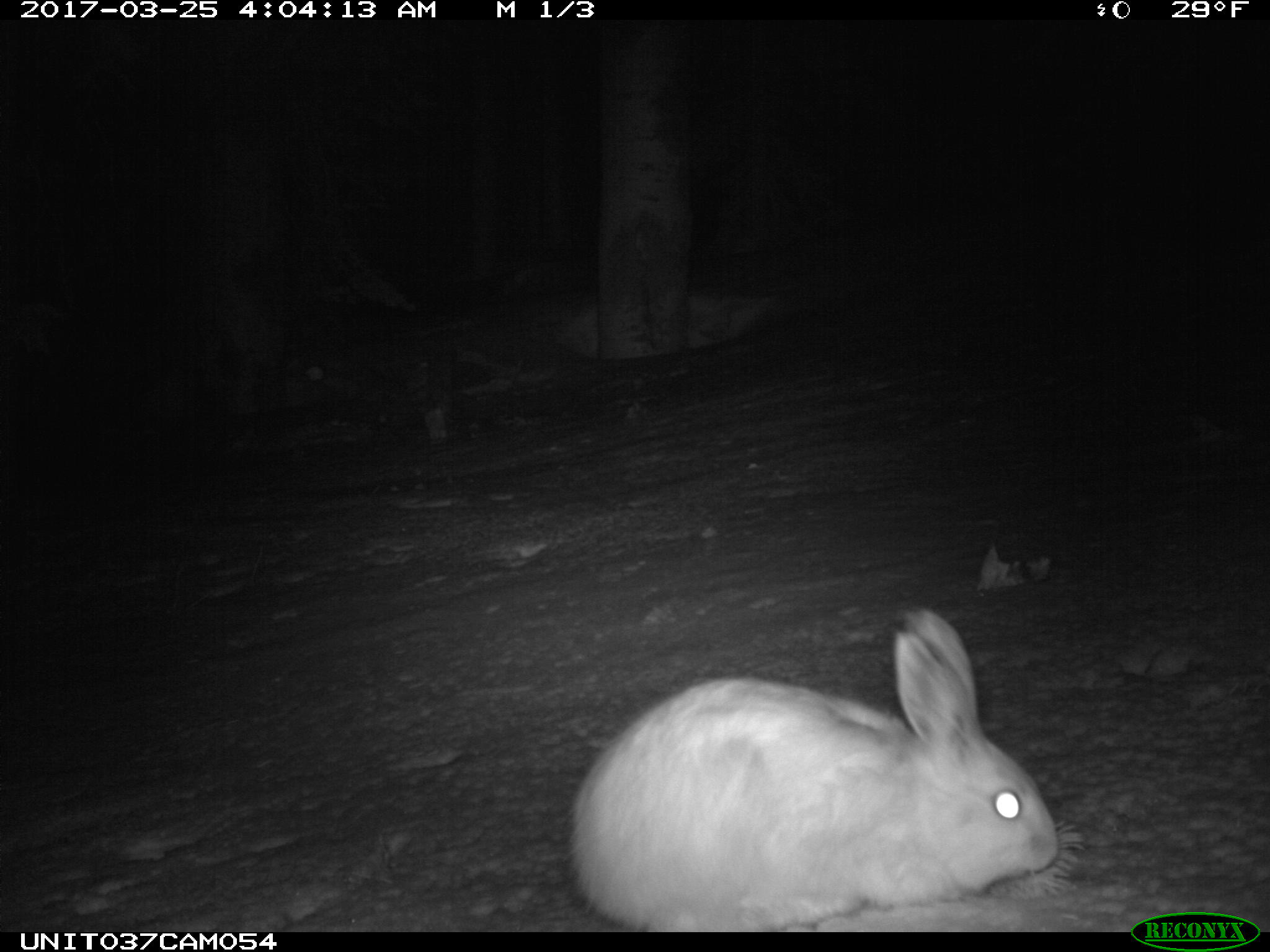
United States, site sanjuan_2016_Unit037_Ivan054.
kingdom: Animalia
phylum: Chordata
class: Mammalia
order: Lagomorpha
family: Leporidae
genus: Lepus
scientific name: Lepus americanus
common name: snowshoe hare